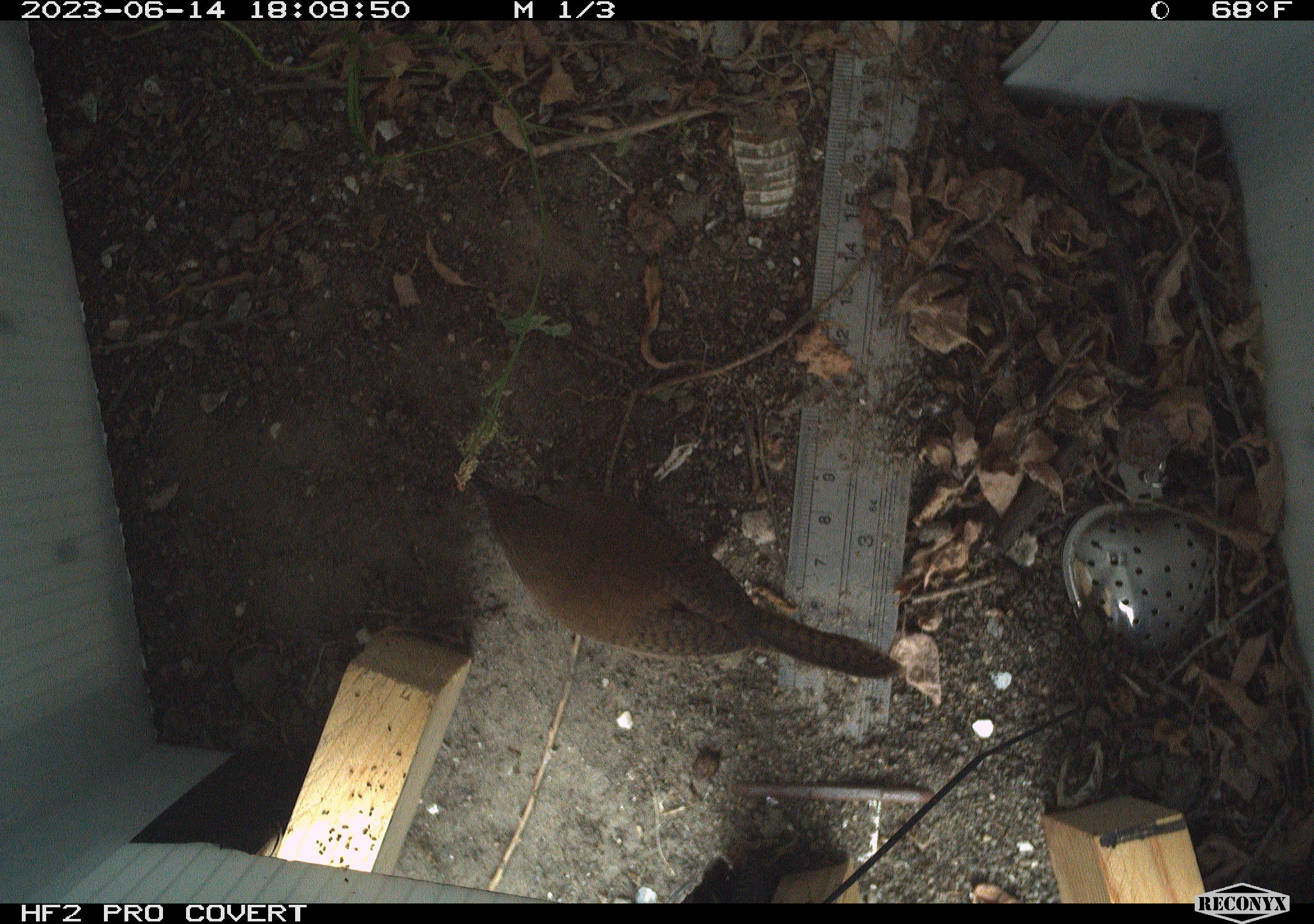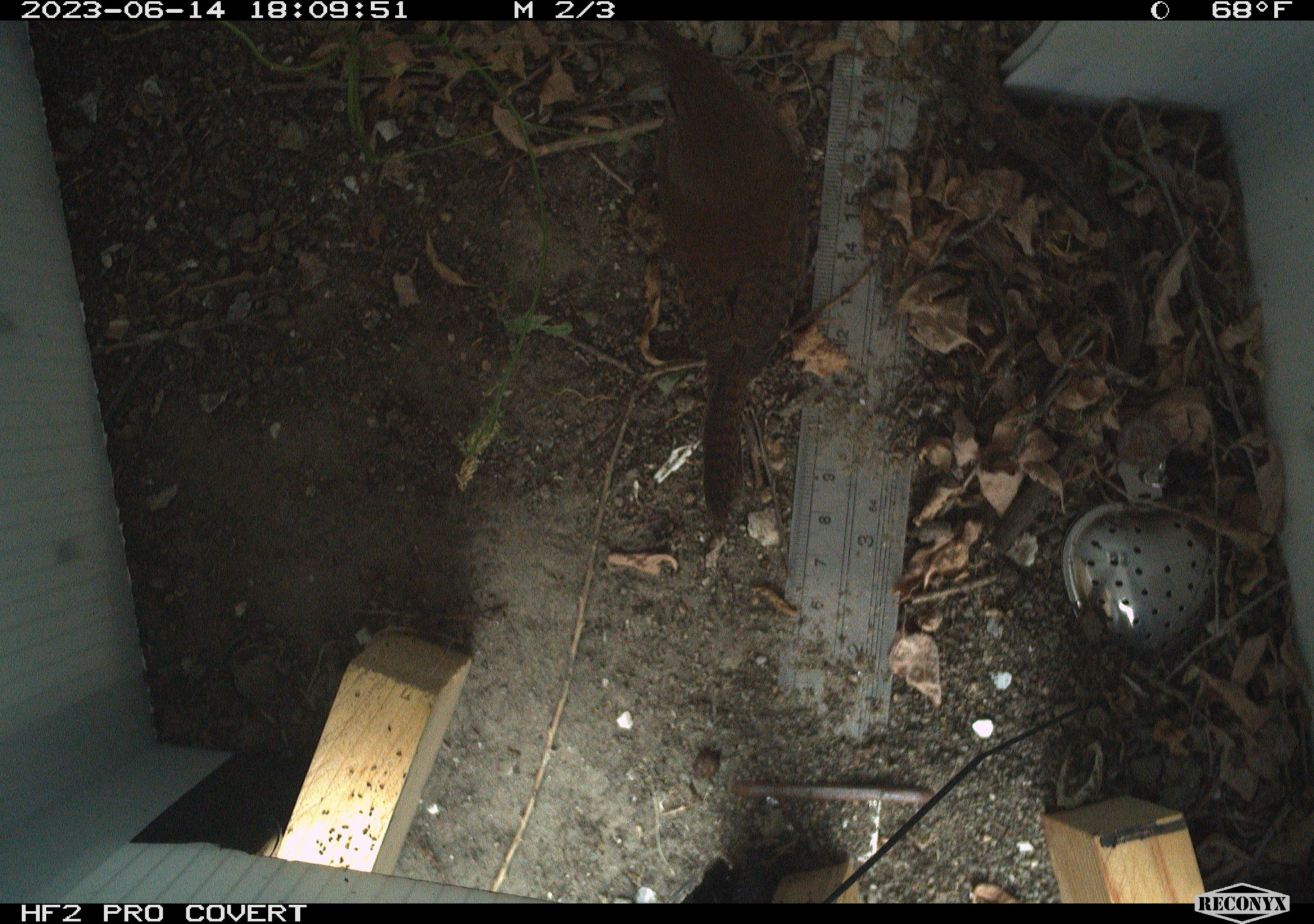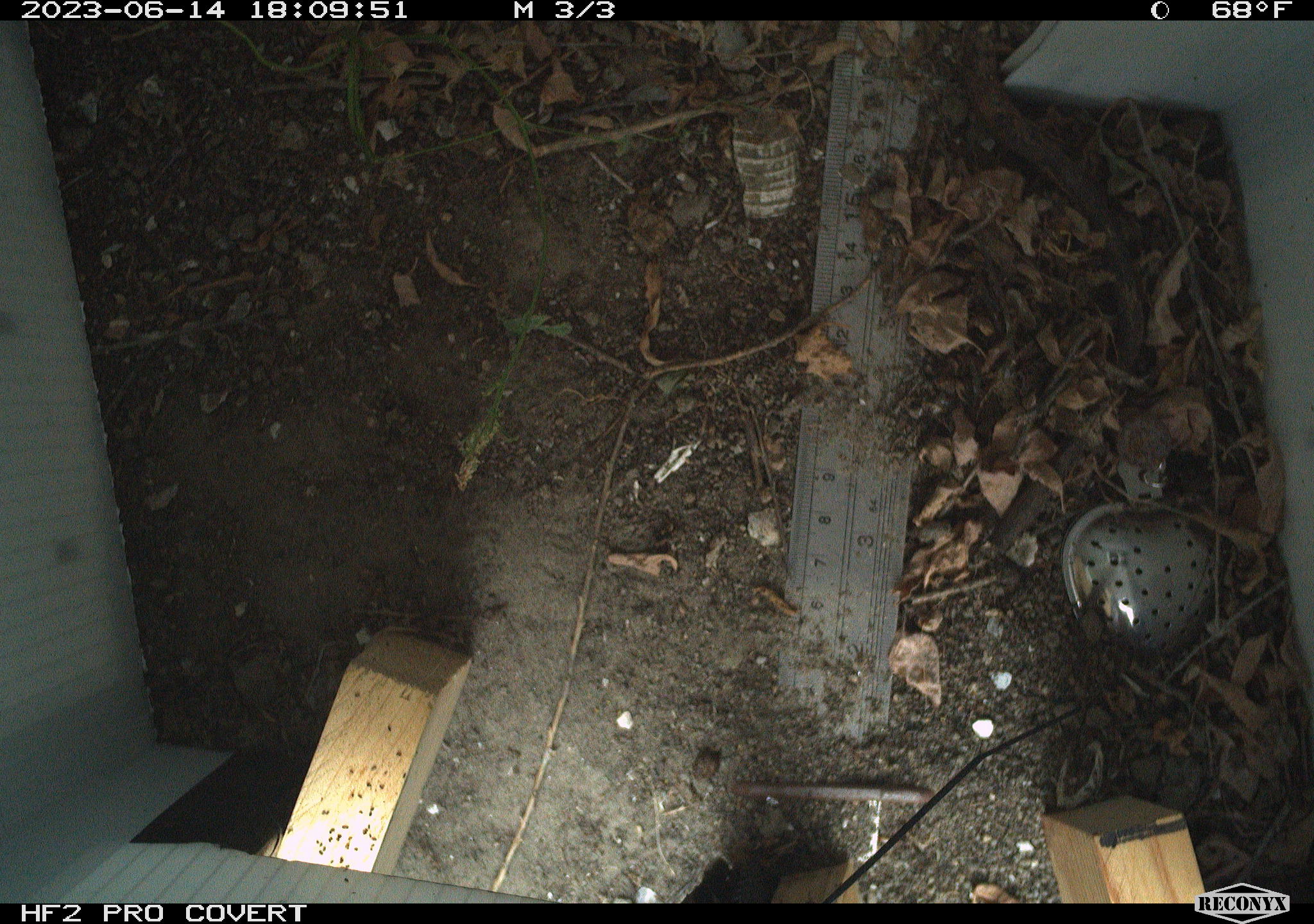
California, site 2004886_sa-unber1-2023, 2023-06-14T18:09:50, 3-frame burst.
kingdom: Animalia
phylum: Chordata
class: Aves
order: Passeriformes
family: Troglodytidae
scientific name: Troglodytidae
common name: wren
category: troglodytidae family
Troglodytidae family (wren) (Troglodytidae).